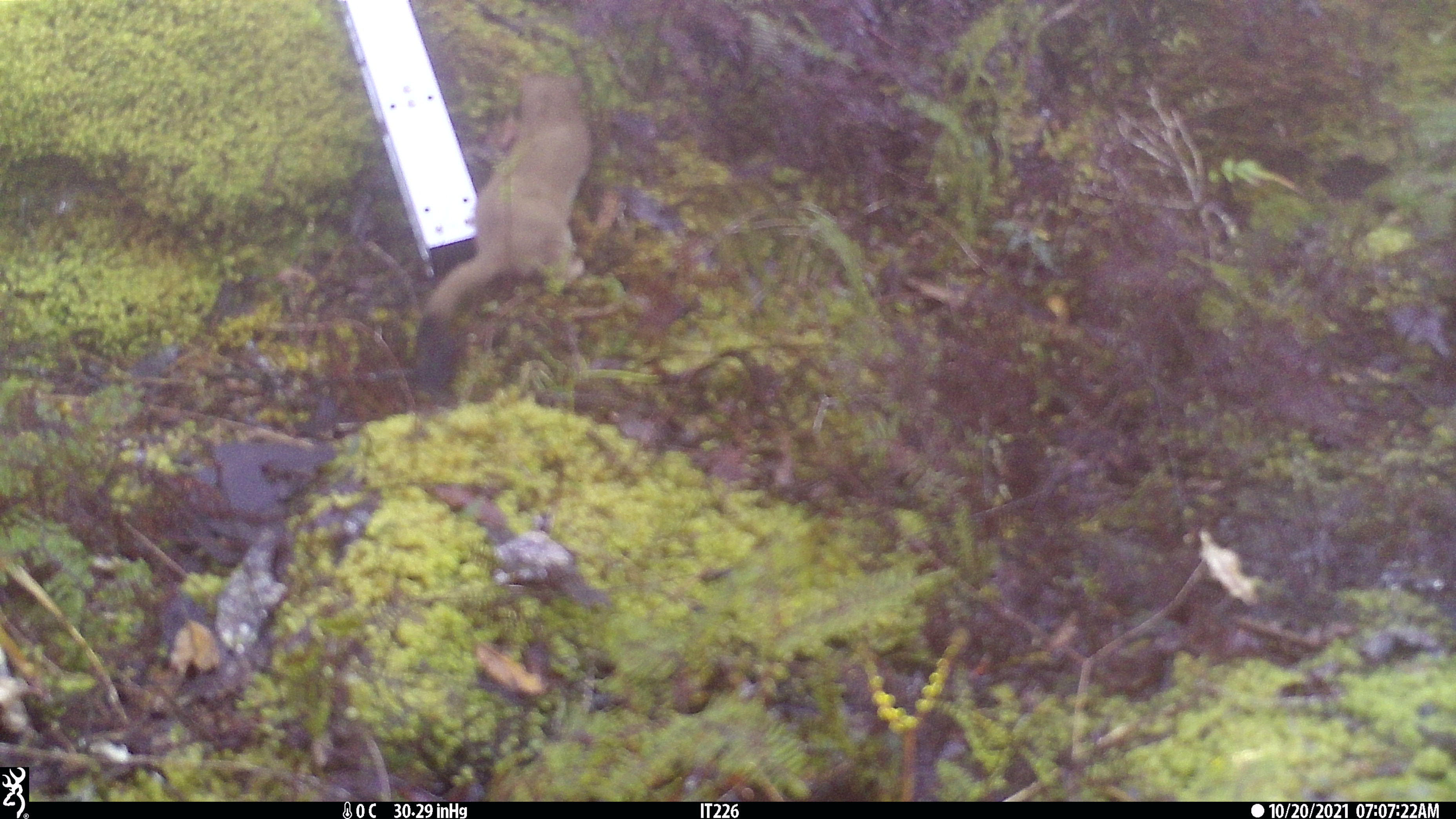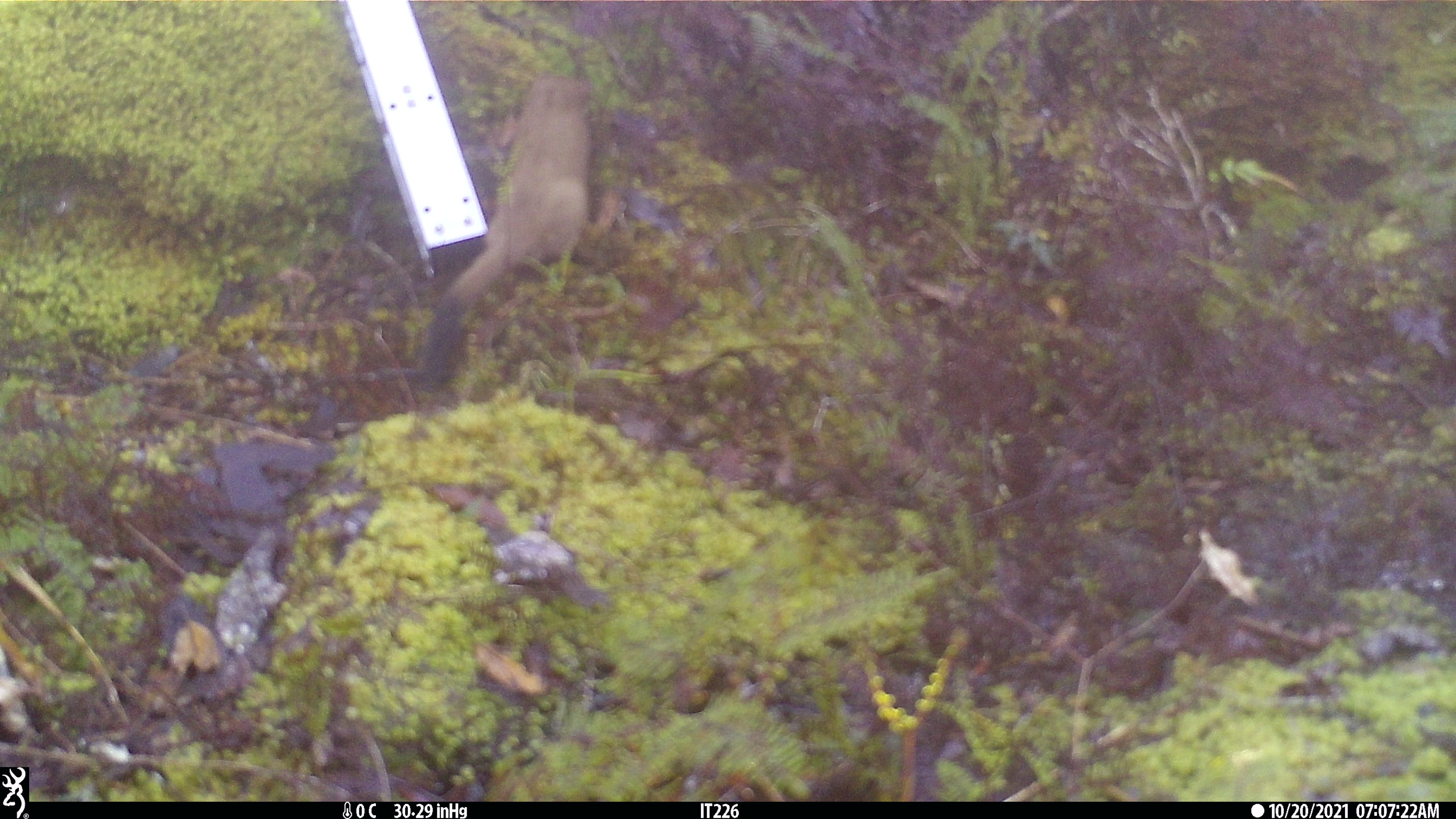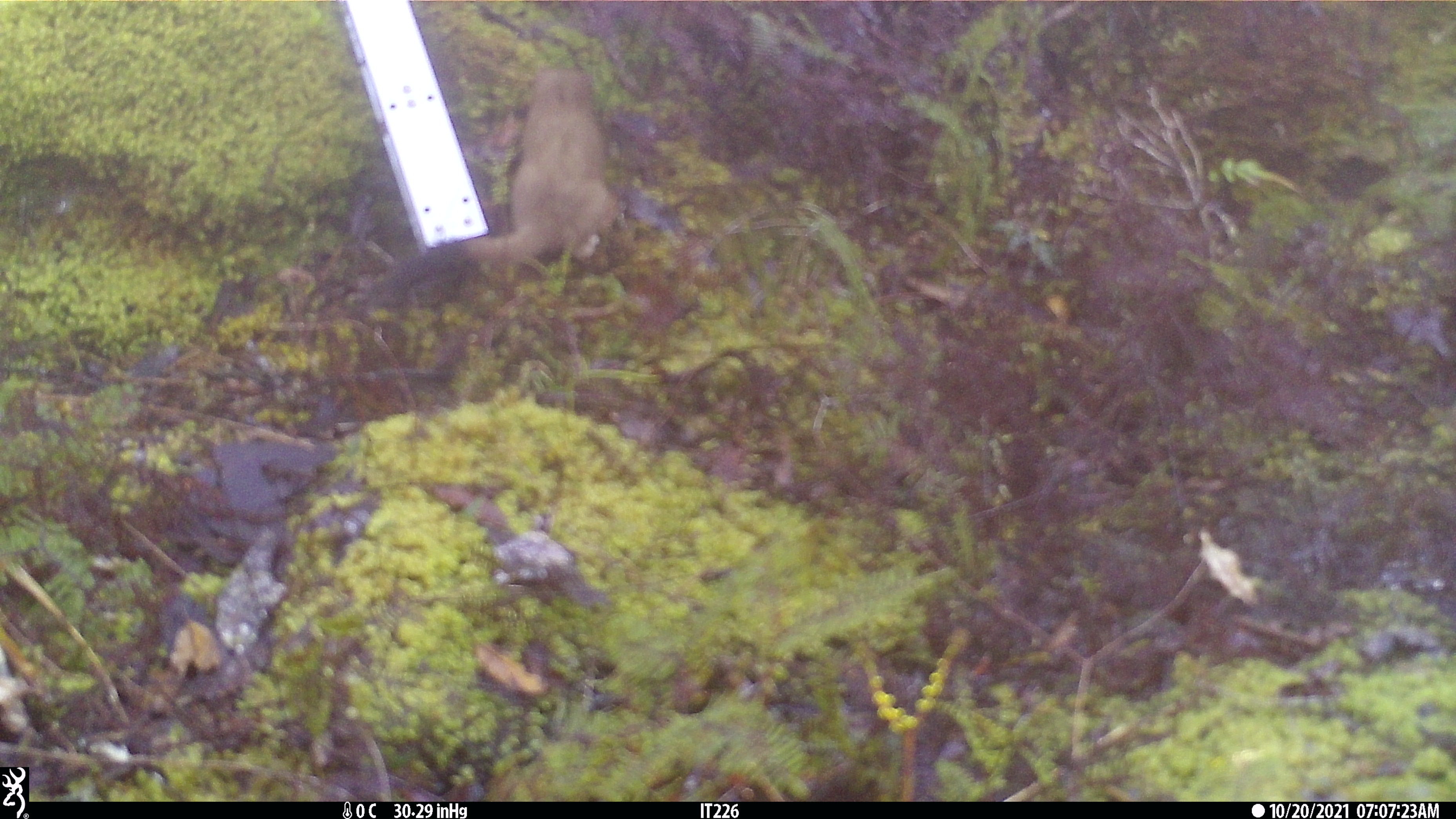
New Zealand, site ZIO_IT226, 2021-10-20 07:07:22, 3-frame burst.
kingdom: Animalia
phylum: Chordata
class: Mammalia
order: Carnivora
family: Mustelidae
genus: Mustela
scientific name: Mustela erminea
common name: stoat